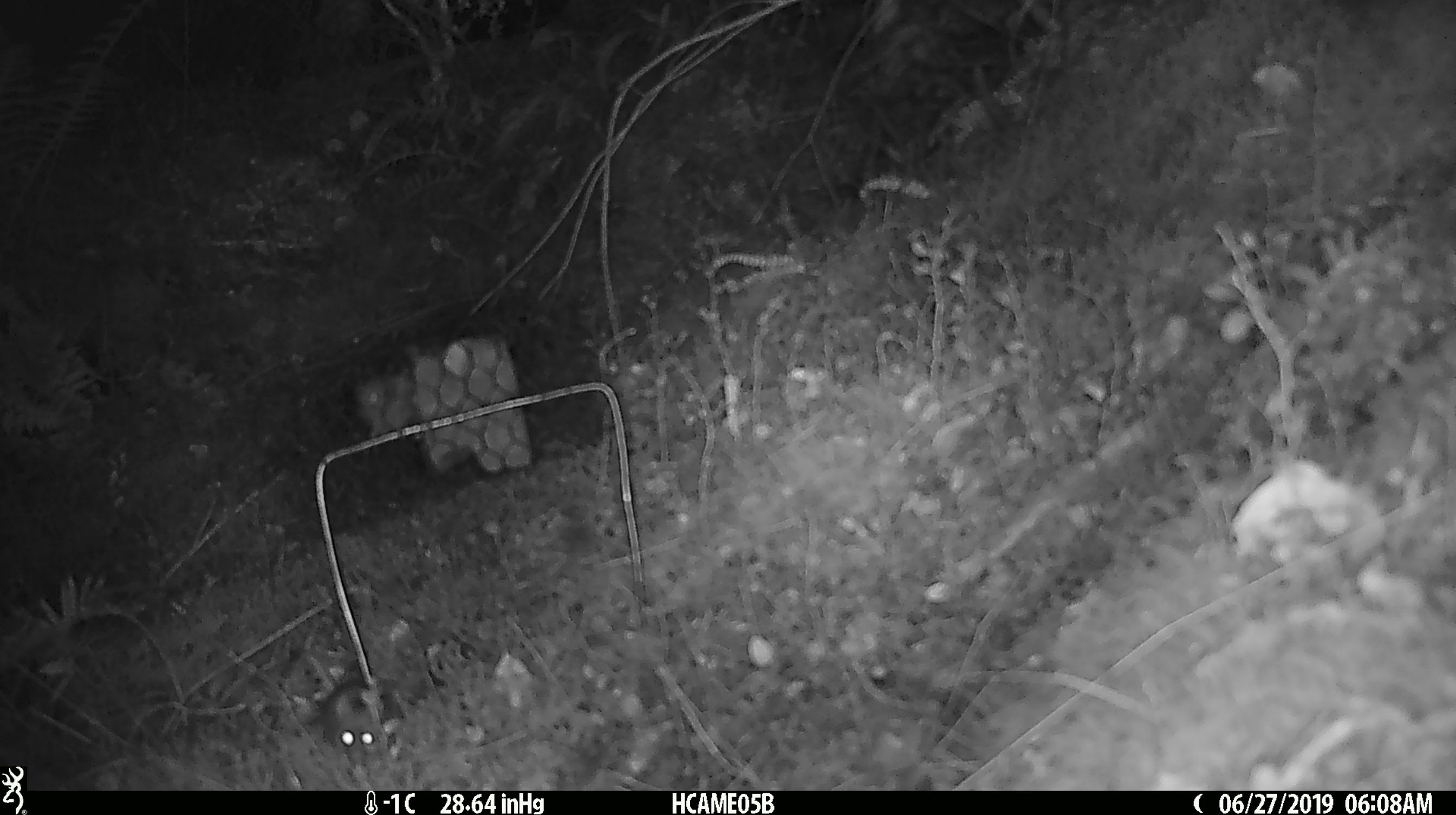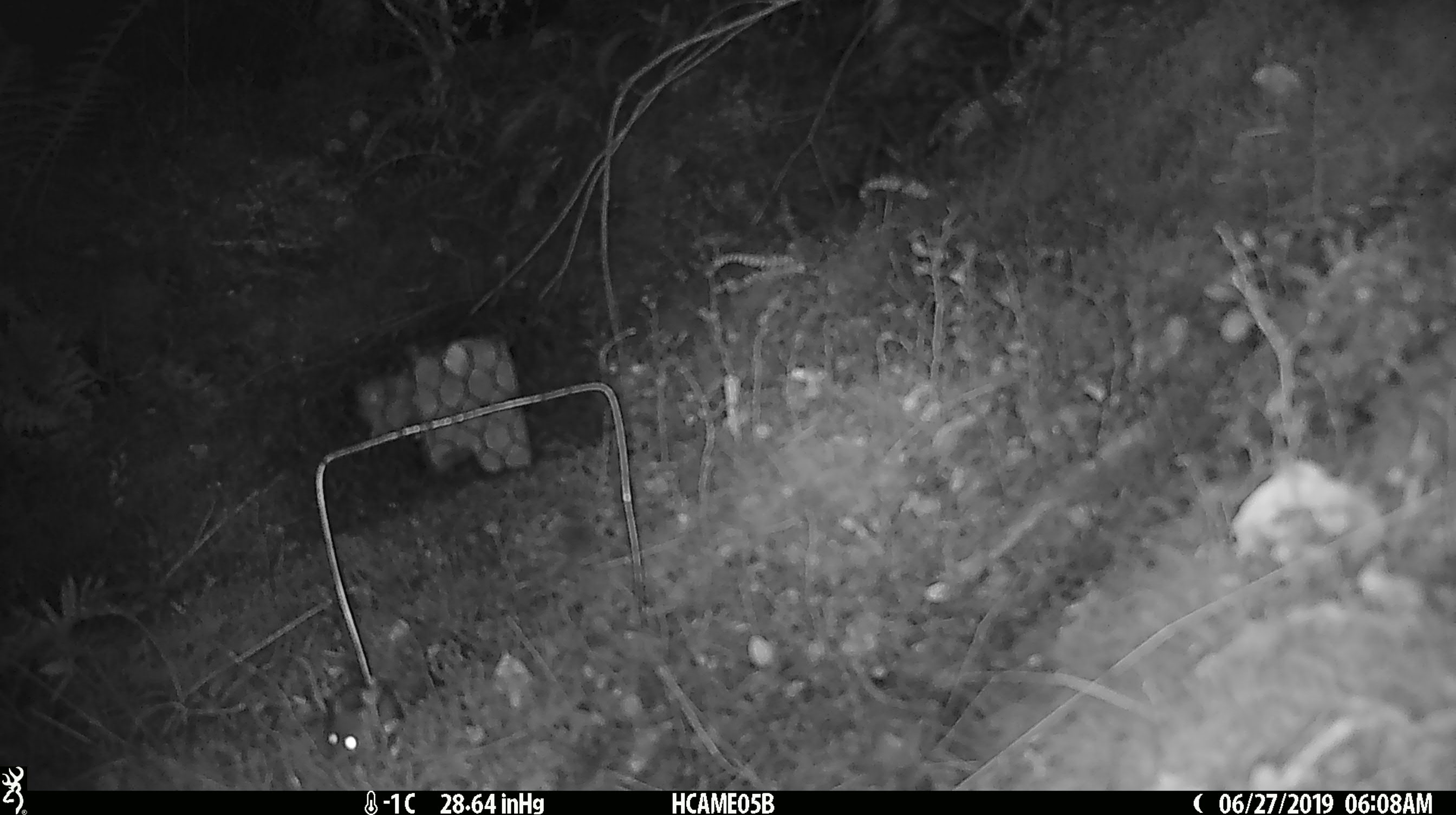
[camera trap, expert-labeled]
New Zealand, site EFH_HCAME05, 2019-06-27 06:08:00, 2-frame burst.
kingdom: Animalia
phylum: Chordata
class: Mammalia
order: Rodentia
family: Muridae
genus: Mus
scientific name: Mus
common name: mouse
Mouse (Mus).